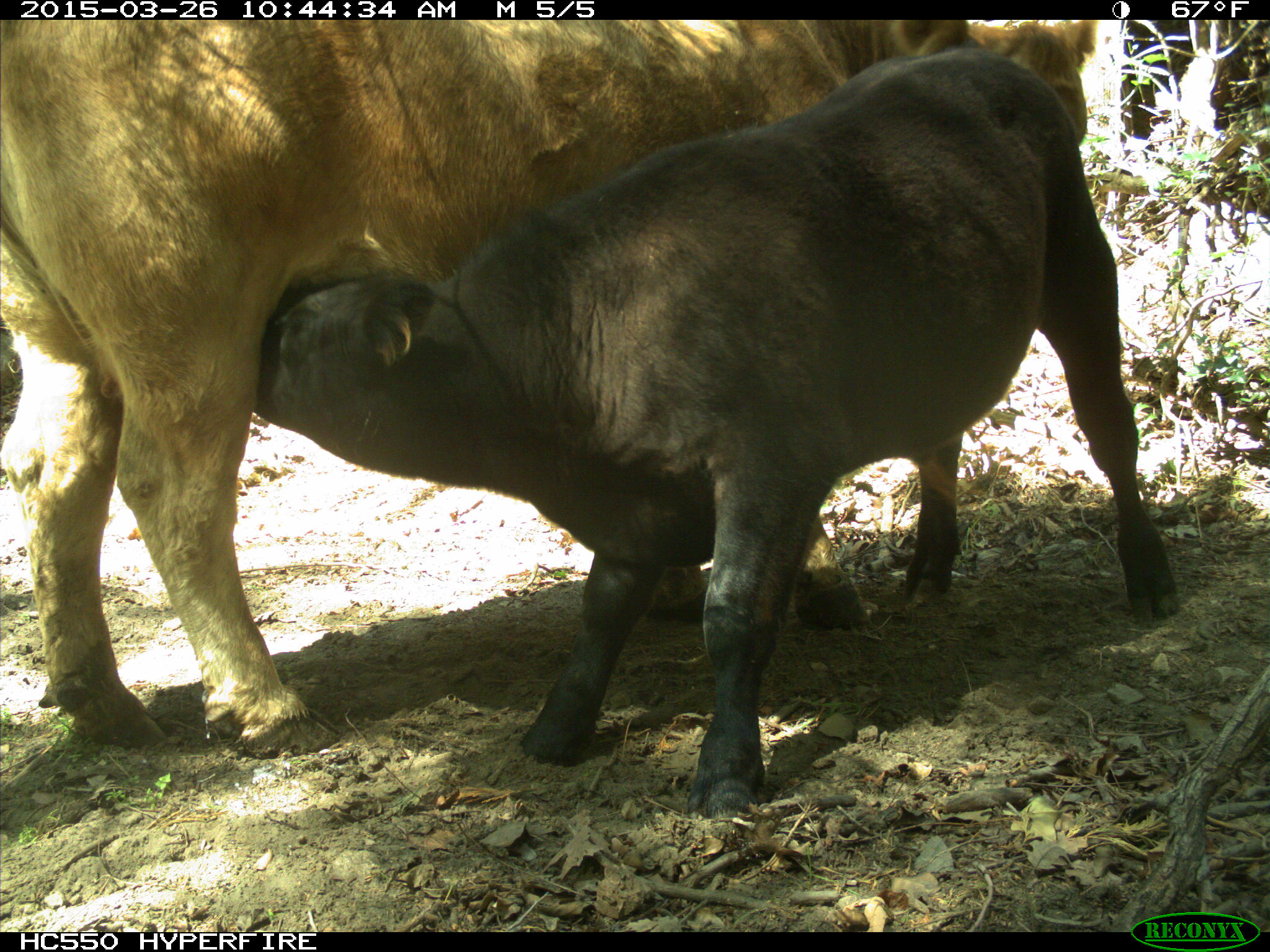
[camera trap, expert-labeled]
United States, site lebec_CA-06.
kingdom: Animalia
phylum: Chordata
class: Mammalia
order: Artiodactyla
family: Bovidae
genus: Bos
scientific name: Bos taurus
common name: domestic cow